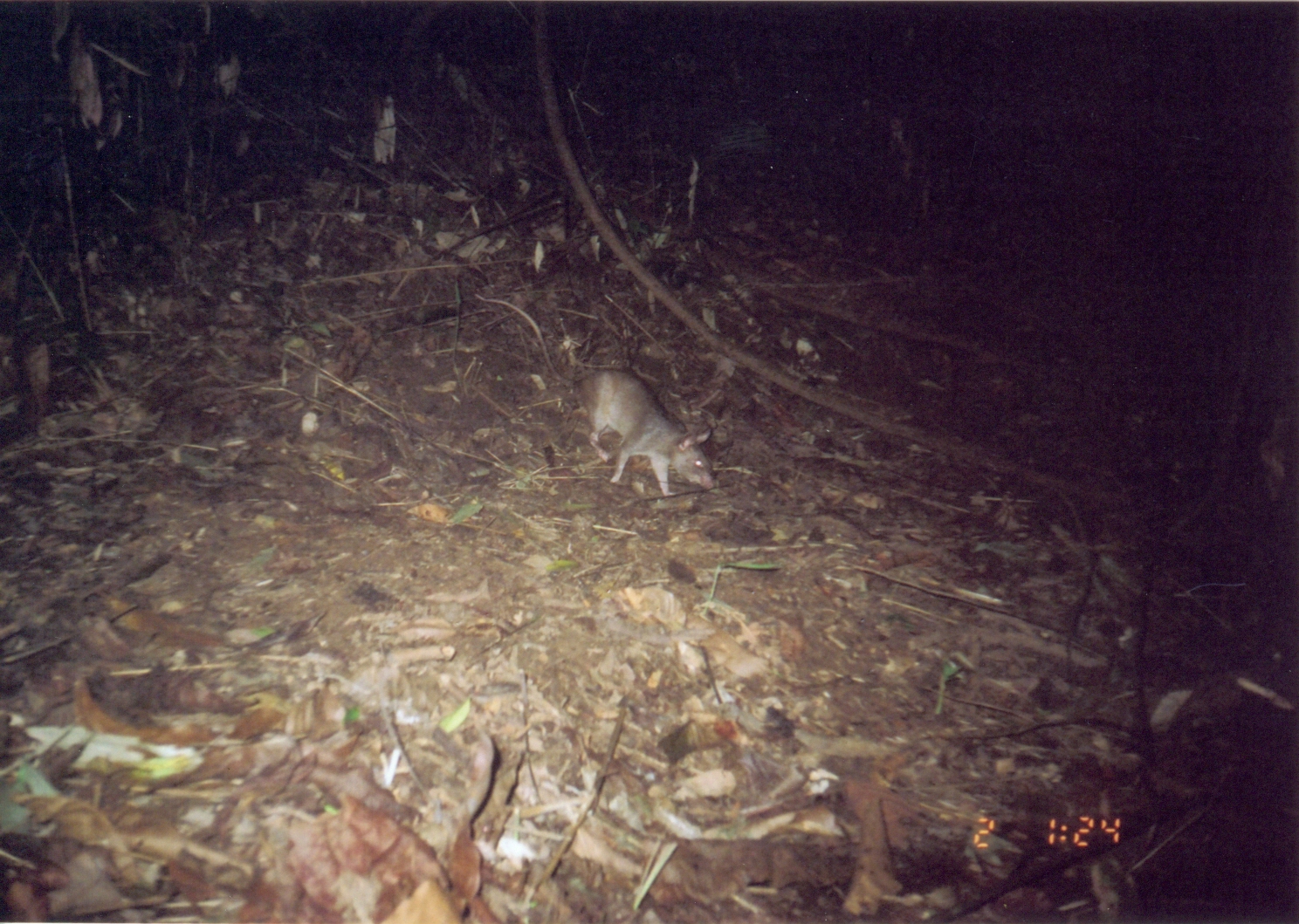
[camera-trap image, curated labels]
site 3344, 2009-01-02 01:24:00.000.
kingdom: Animalia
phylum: Chordata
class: Mammalia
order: Rodentia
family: Nesomyidae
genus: Cricetomys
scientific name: Cricetomys gambianus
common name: african giant pouched rat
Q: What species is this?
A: Cricetomys gambianus (african giant pouched rat).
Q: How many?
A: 1.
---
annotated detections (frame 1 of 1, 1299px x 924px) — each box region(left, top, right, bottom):
cricetomys gambianus: region(473, 291, 713, 495)